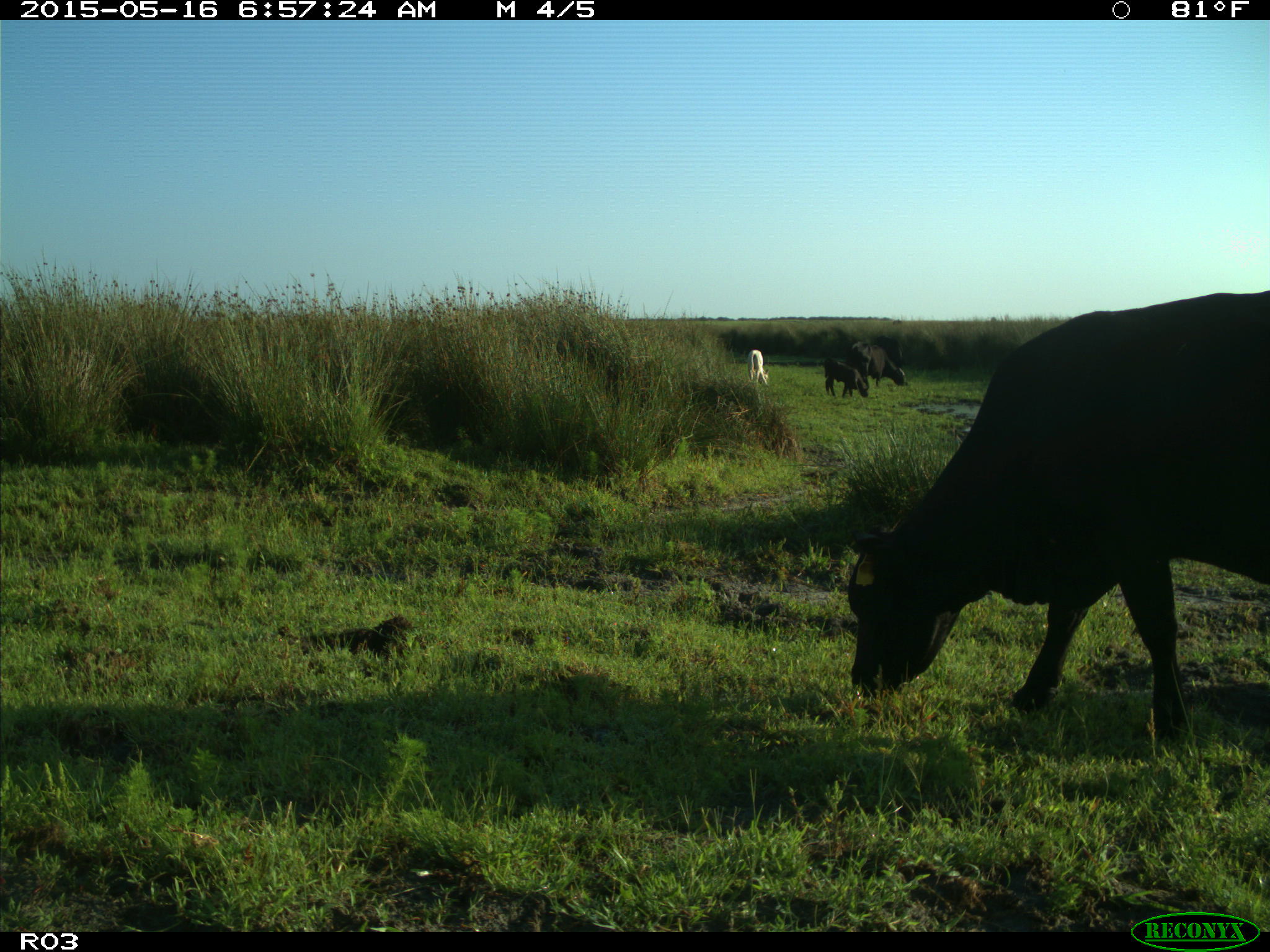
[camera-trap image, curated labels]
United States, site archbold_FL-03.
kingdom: Animalia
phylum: Chordata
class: Mammalia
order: Artiodactyla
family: Bovidae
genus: Bos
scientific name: Bos taurus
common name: domestic cow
Bos taurus (domestic cow).